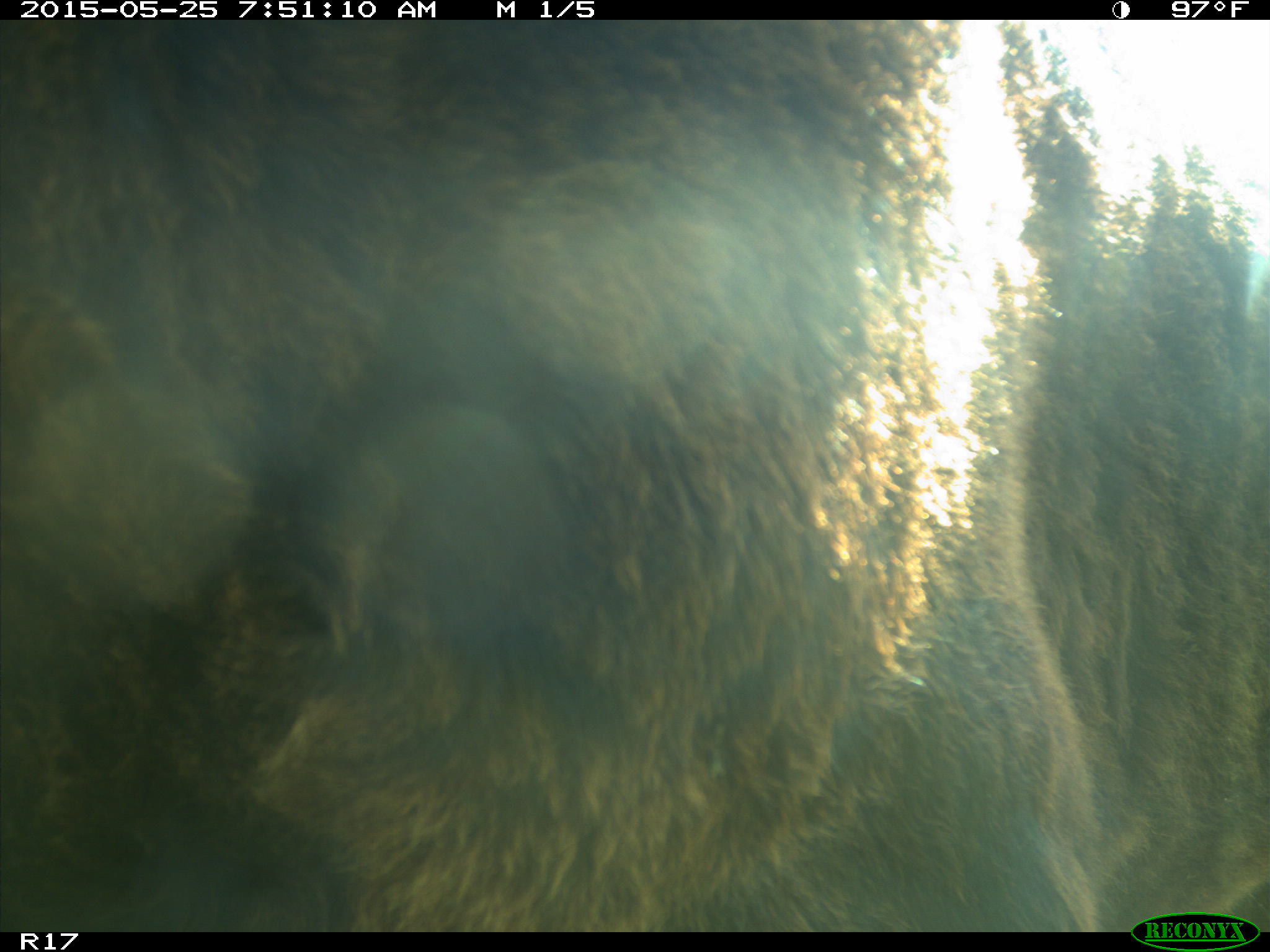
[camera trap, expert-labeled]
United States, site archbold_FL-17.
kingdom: Animalia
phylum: Chordata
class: Mammalia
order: Artiodactyla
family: Bovidae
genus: Bos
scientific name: Bos taurus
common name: domestic cow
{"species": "Bos taurus (domestic cow)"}